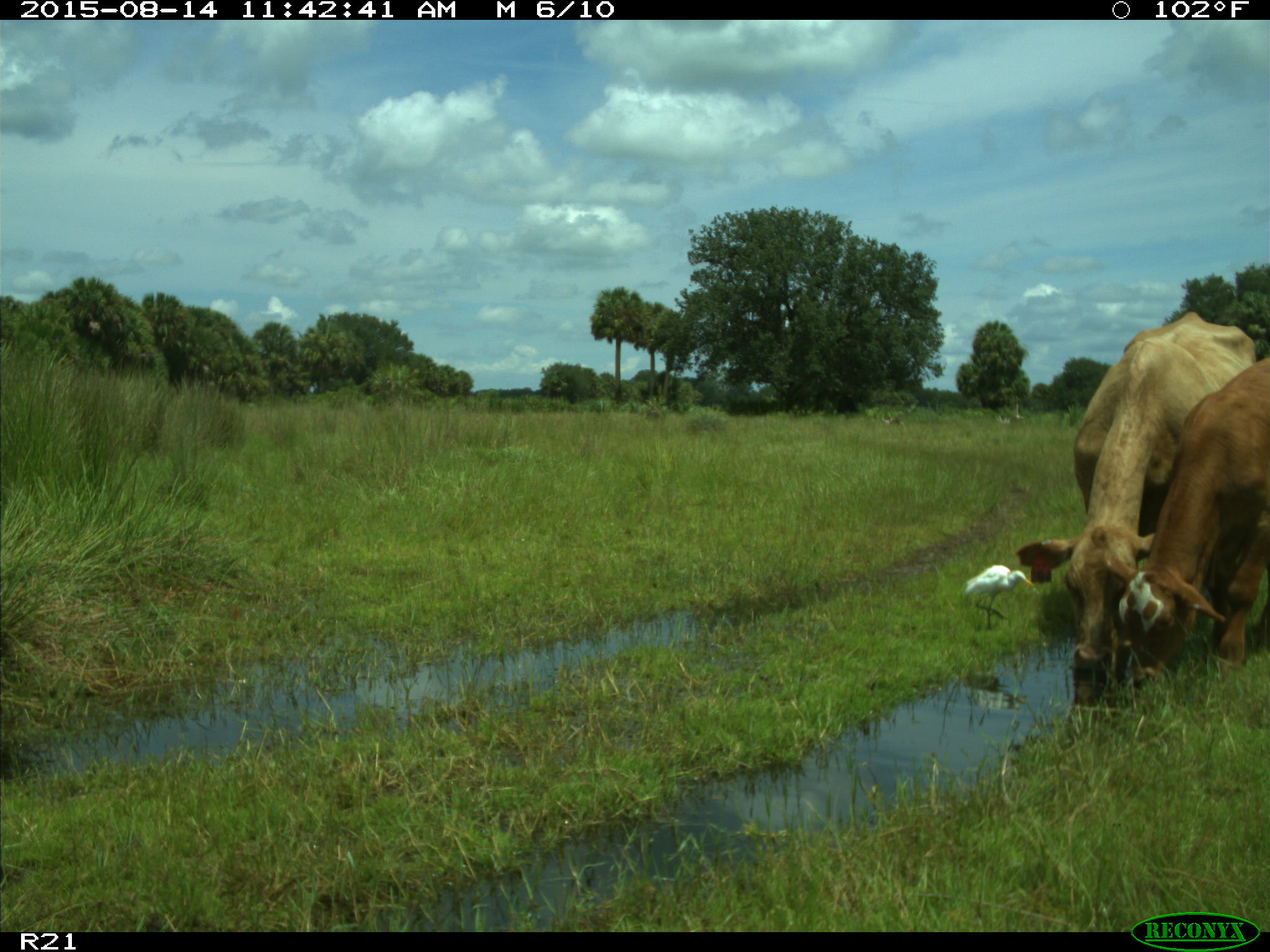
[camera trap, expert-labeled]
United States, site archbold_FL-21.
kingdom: Animalia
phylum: Chordata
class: Mammalia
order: Artiodactyla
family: Bovidae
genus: Bos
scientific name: Bos taurus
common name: domestic cow